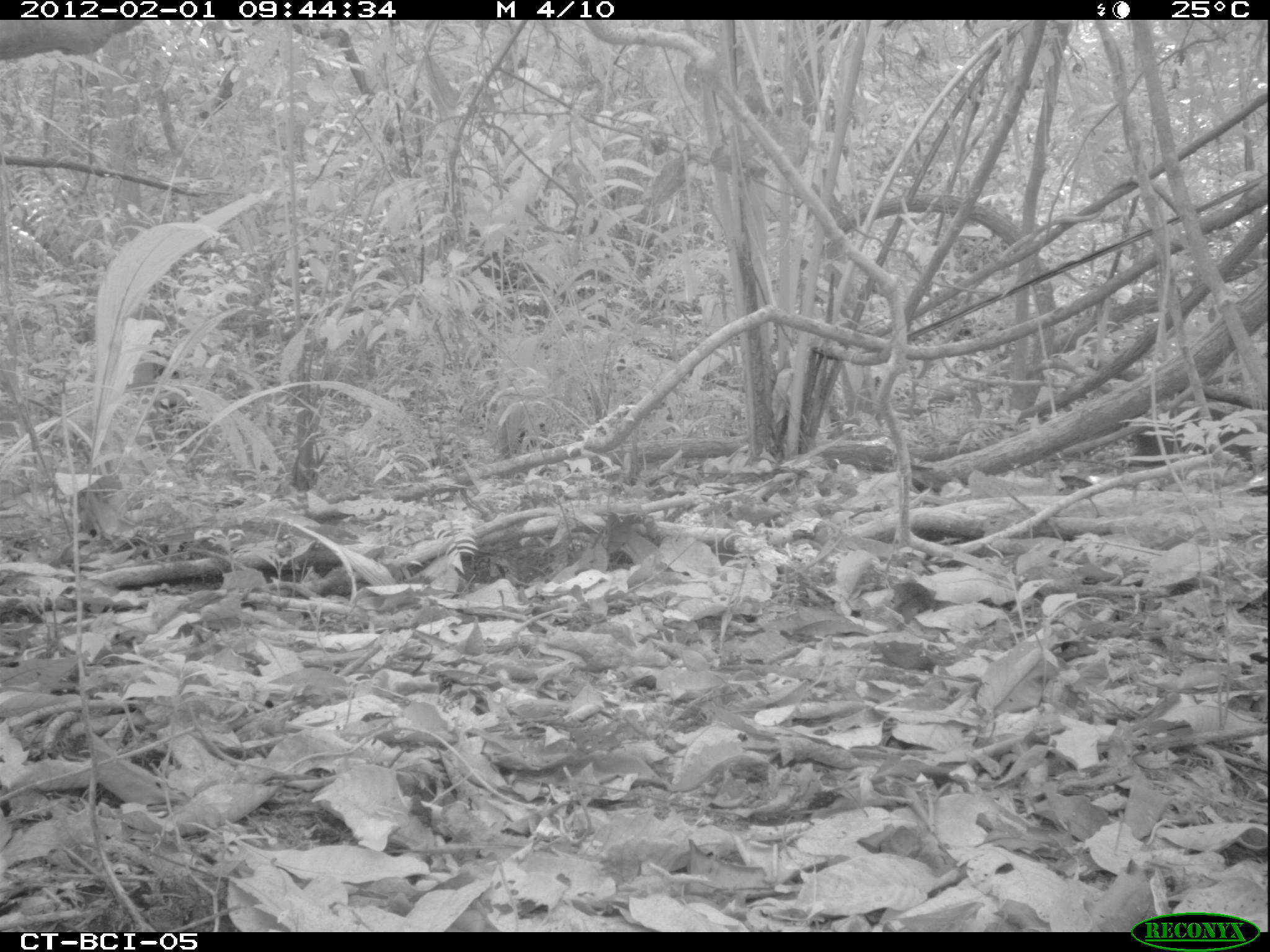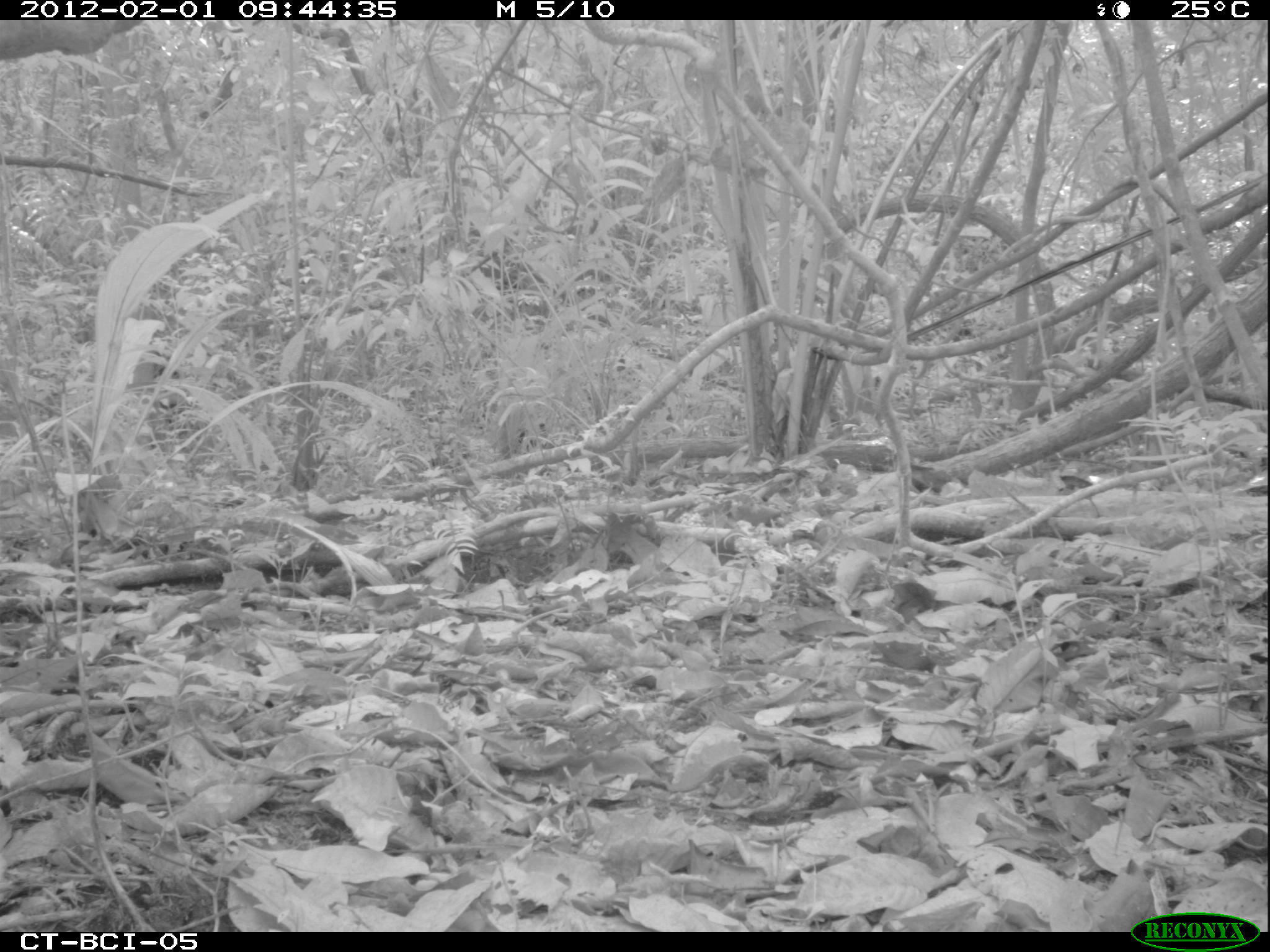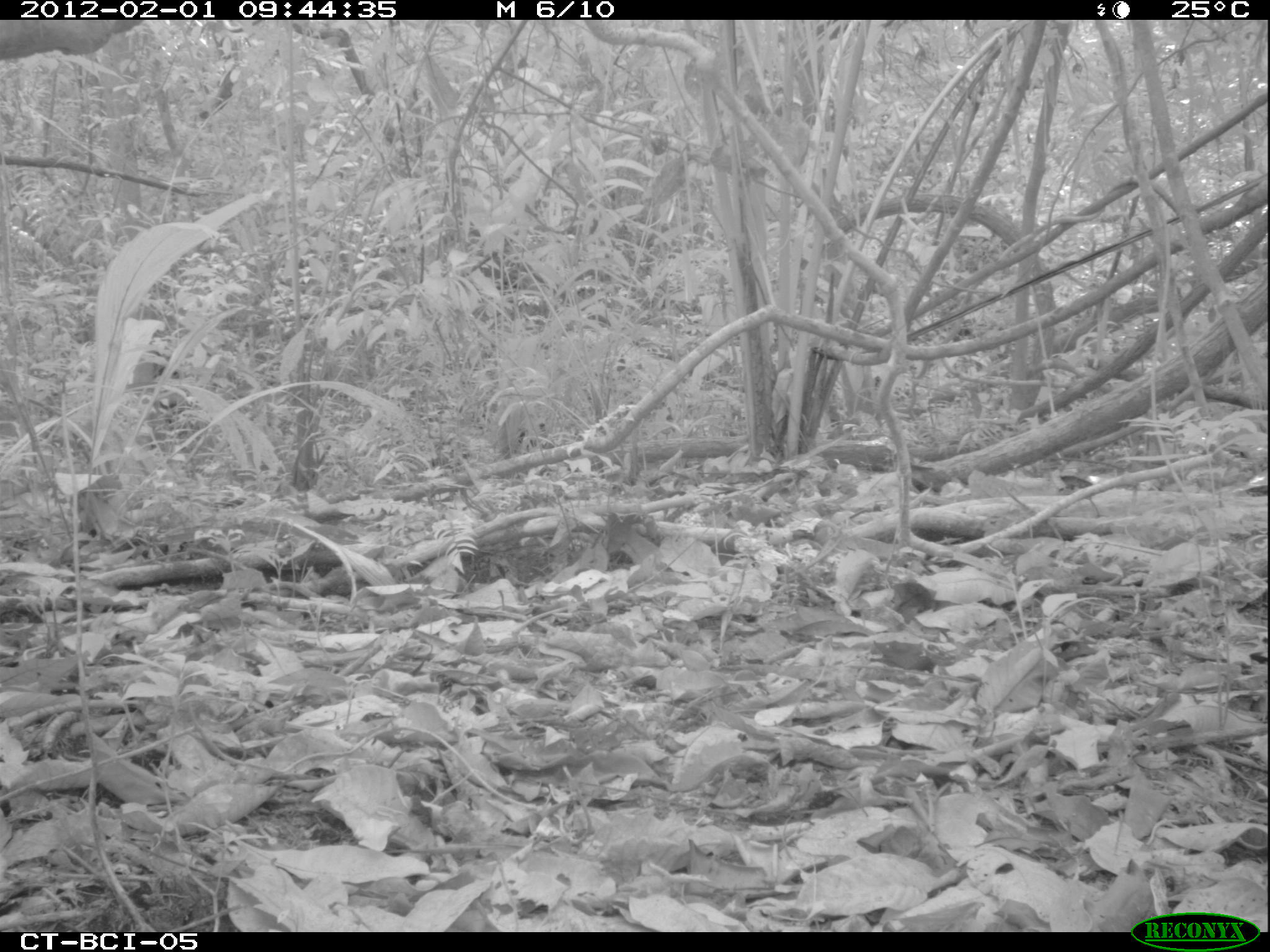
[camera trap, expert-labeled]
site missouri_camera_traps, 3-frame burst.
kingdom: Animalia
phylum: Chordata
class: Mammalia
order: Rodentia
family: Dasyproctidae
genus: Dasyprocta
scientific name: Dasyprocta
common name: agouti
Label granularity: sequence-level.